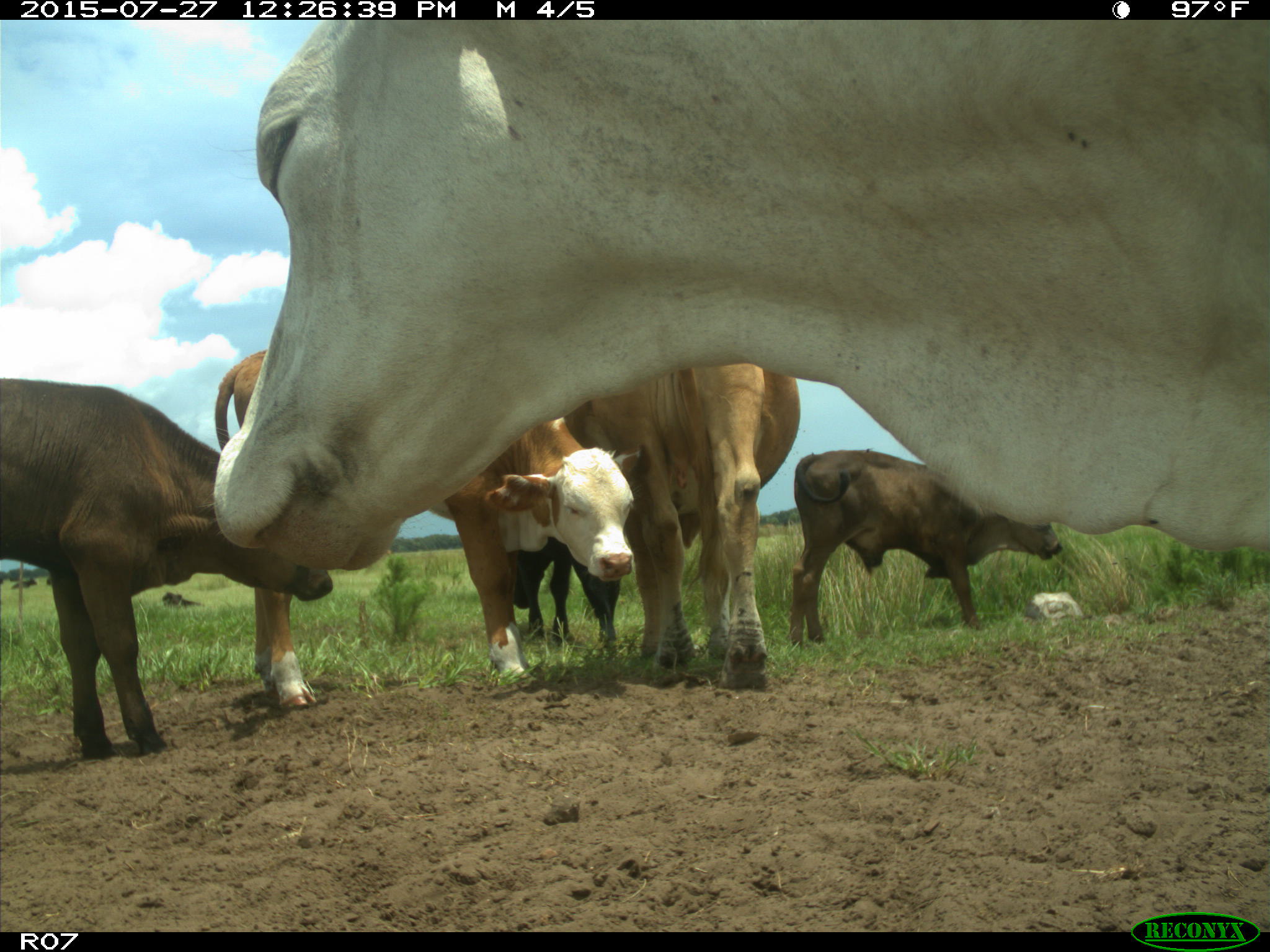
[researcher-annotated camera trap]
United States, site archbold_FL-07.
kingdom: Animalia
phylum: Chordata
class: Mammalia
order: Artiodactyla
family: Bovidae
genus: Bos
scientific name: Bos taurus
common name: domestic cow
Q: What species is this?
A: Bos taurus (domestic cow).